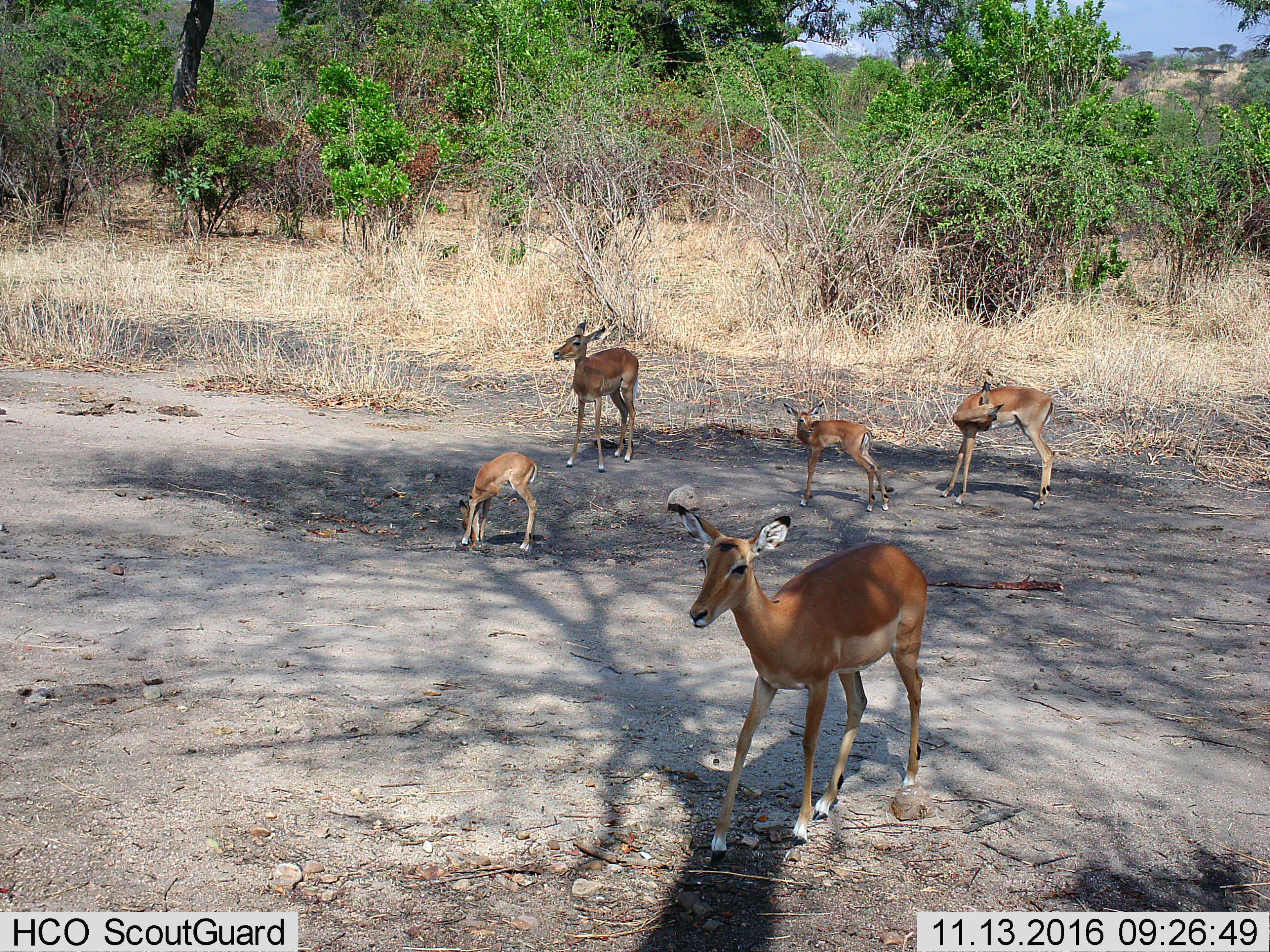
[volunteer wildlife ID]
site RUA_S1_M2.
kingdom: Animalia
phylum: Chordata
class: Mammalia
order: Artiodactyla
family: Bovidae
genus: Aepyceros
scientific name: Aepyceros melampus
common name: impala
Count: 5.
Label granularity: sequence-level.